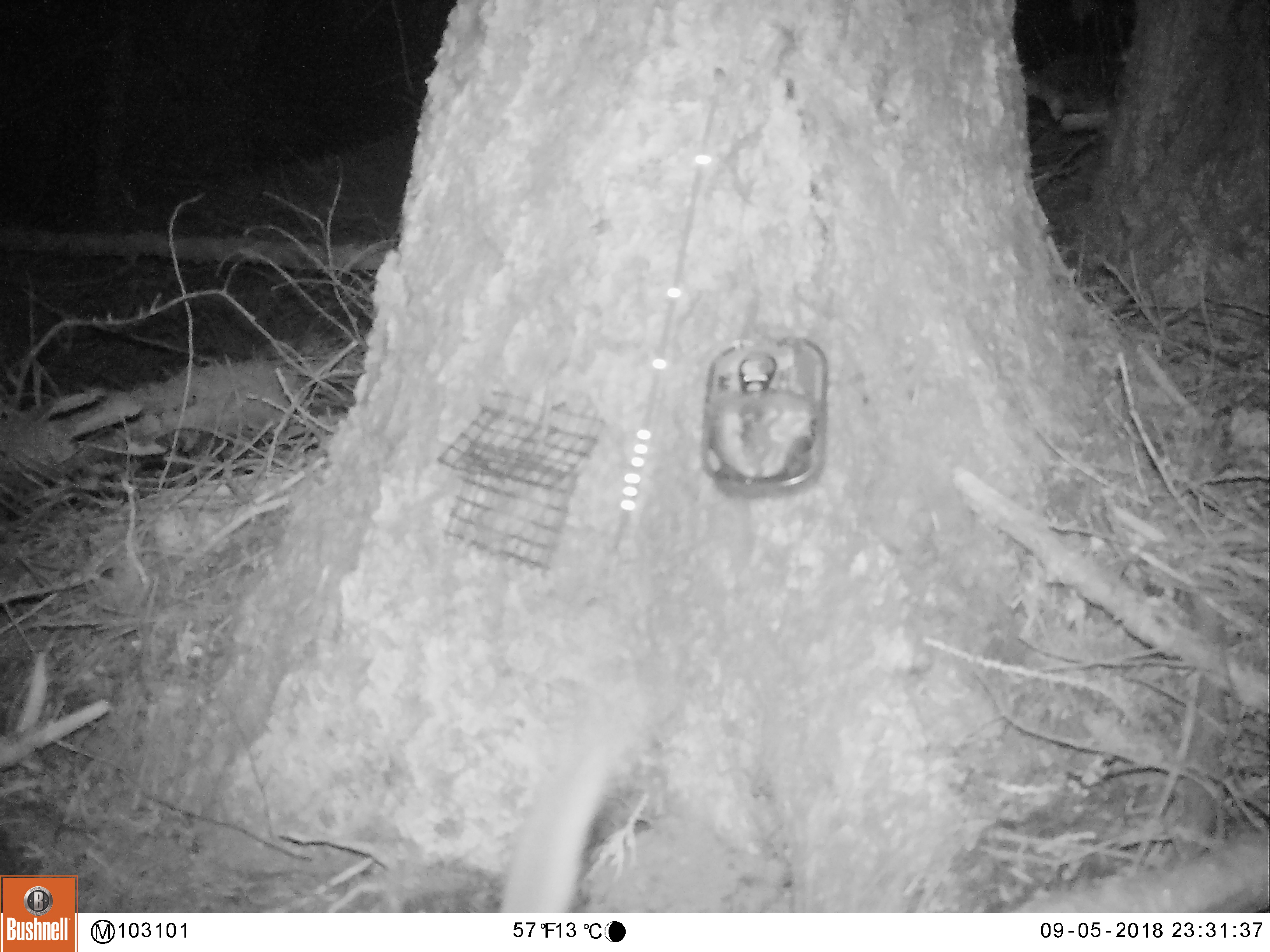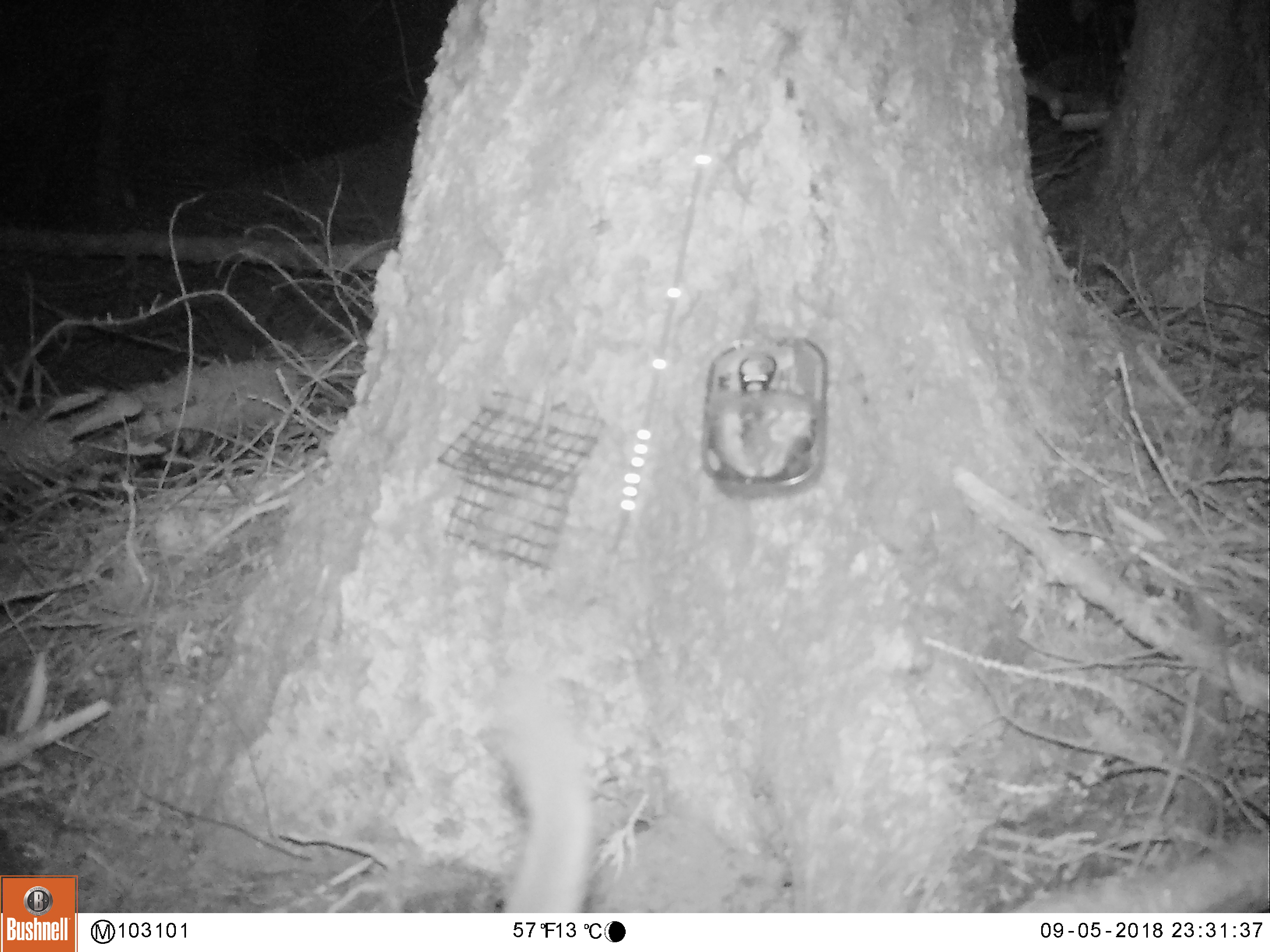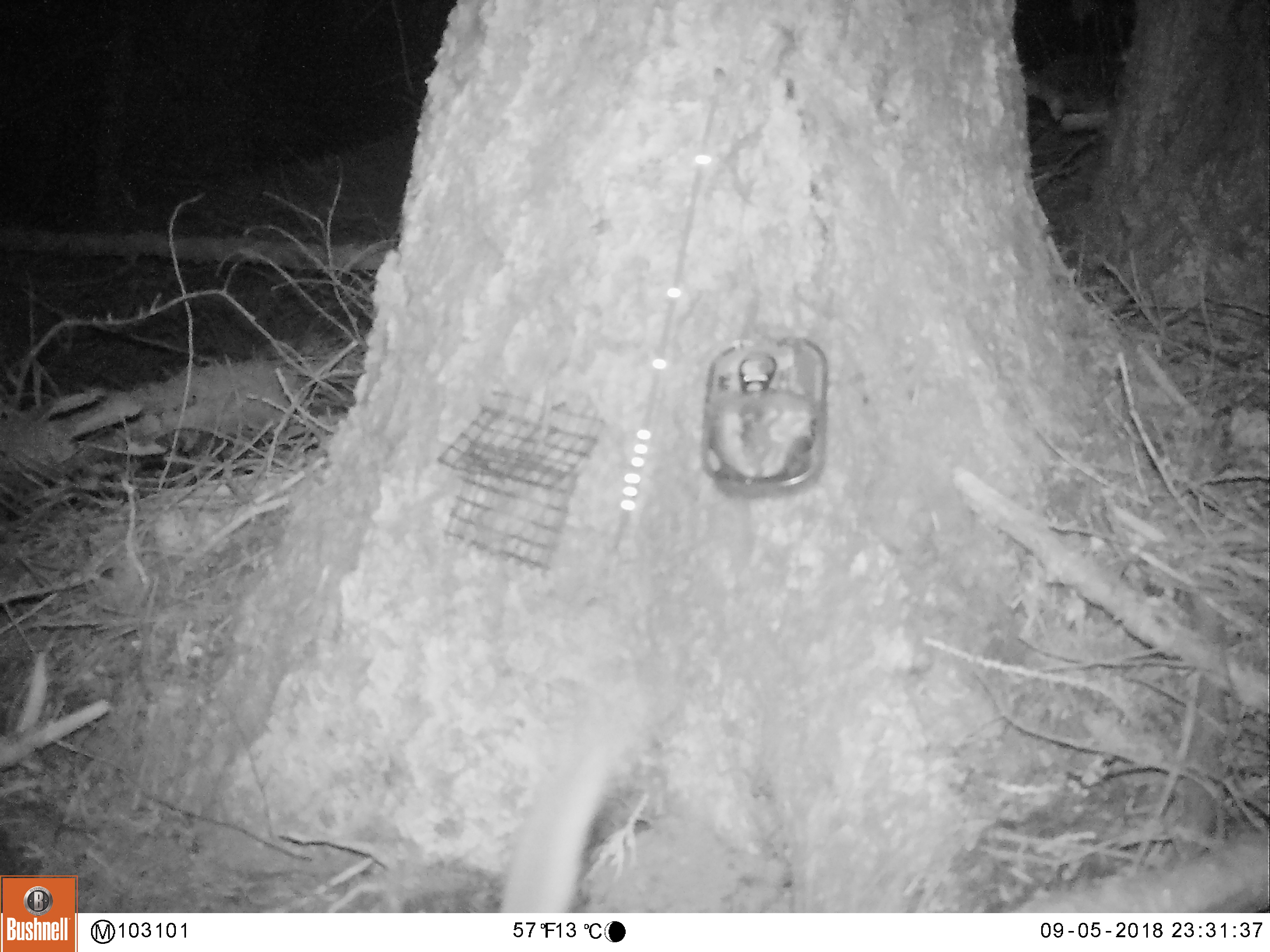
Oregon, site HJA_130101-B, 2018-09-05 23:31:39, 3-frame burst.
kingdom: Animalia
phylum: Chordata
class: Mammalia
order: Carnivora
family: Mustelidae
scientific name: Mustelidae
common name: weasel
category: weasel family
Weasel family (weasel) (Mustelidae).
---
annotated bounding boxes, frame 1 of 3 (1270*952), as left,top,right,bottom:
weasel family: 487,625,710,902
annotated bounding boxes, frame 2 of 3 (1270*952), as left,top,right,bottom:
weasel family: 497,632,621,910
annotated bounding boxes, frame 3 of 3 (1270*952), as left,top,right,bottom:
weasel family: 476,642,696,910